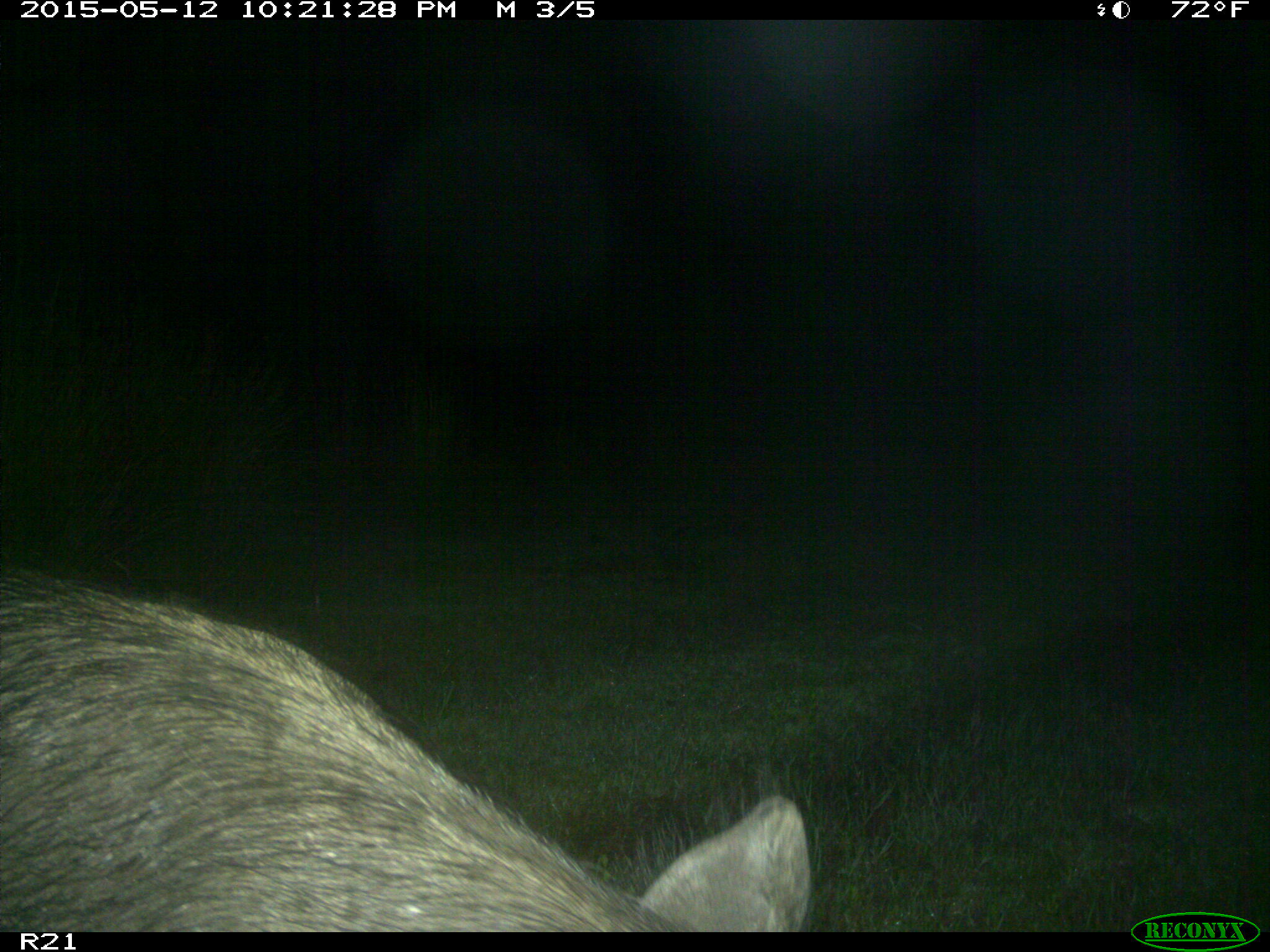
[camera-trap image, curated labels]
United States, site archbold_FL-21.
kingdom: Animalia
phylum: Chordata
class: Mammalia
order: Artiodactyla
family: Suidae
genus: Sus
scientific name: Sus scrofa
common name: wild boar